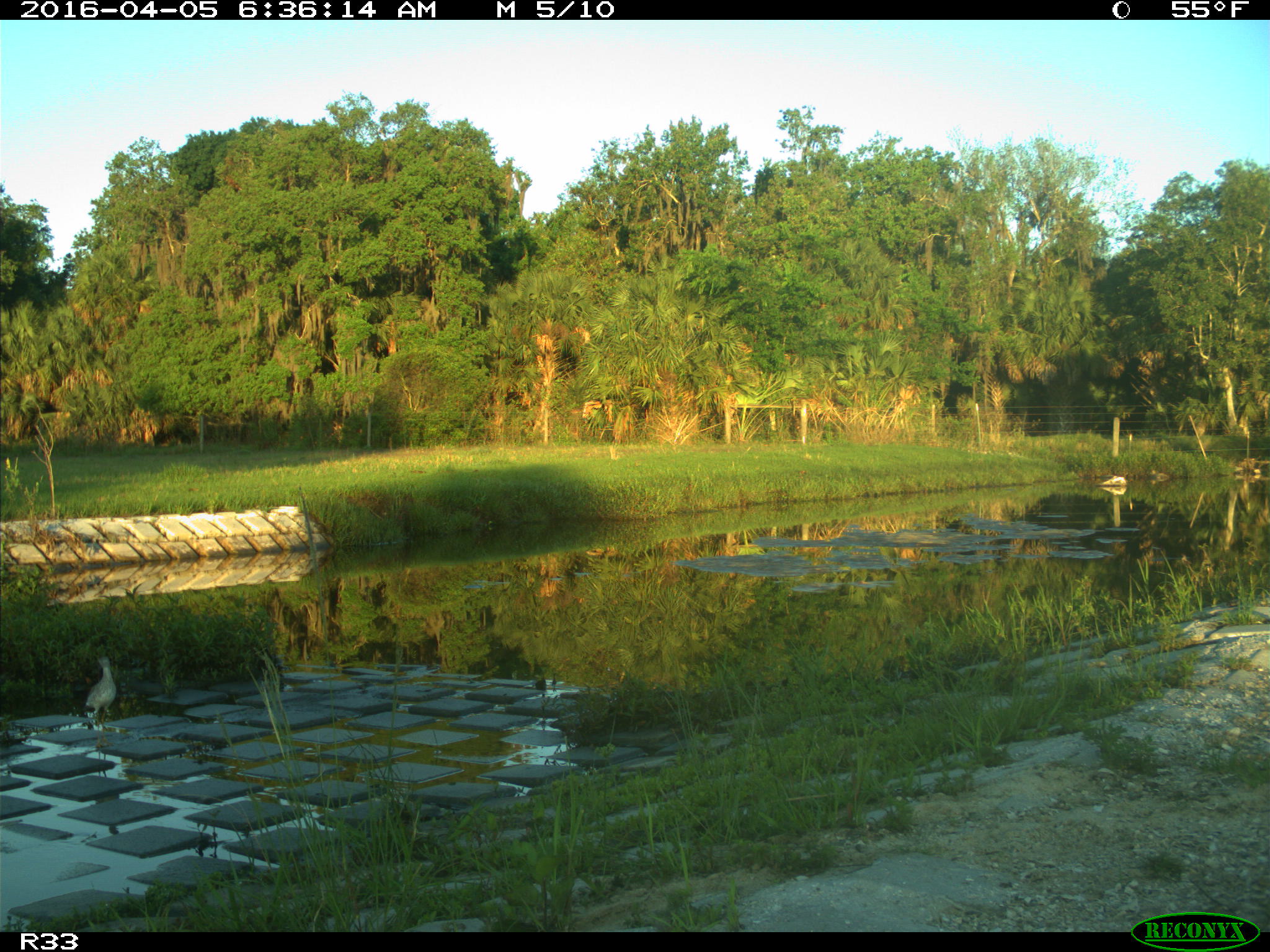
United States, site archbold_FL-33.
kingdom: Animalia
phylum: Chordata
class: Aves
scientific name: Aves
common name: birds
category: unidentified bird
Unidentified bird (birds) (Aves).